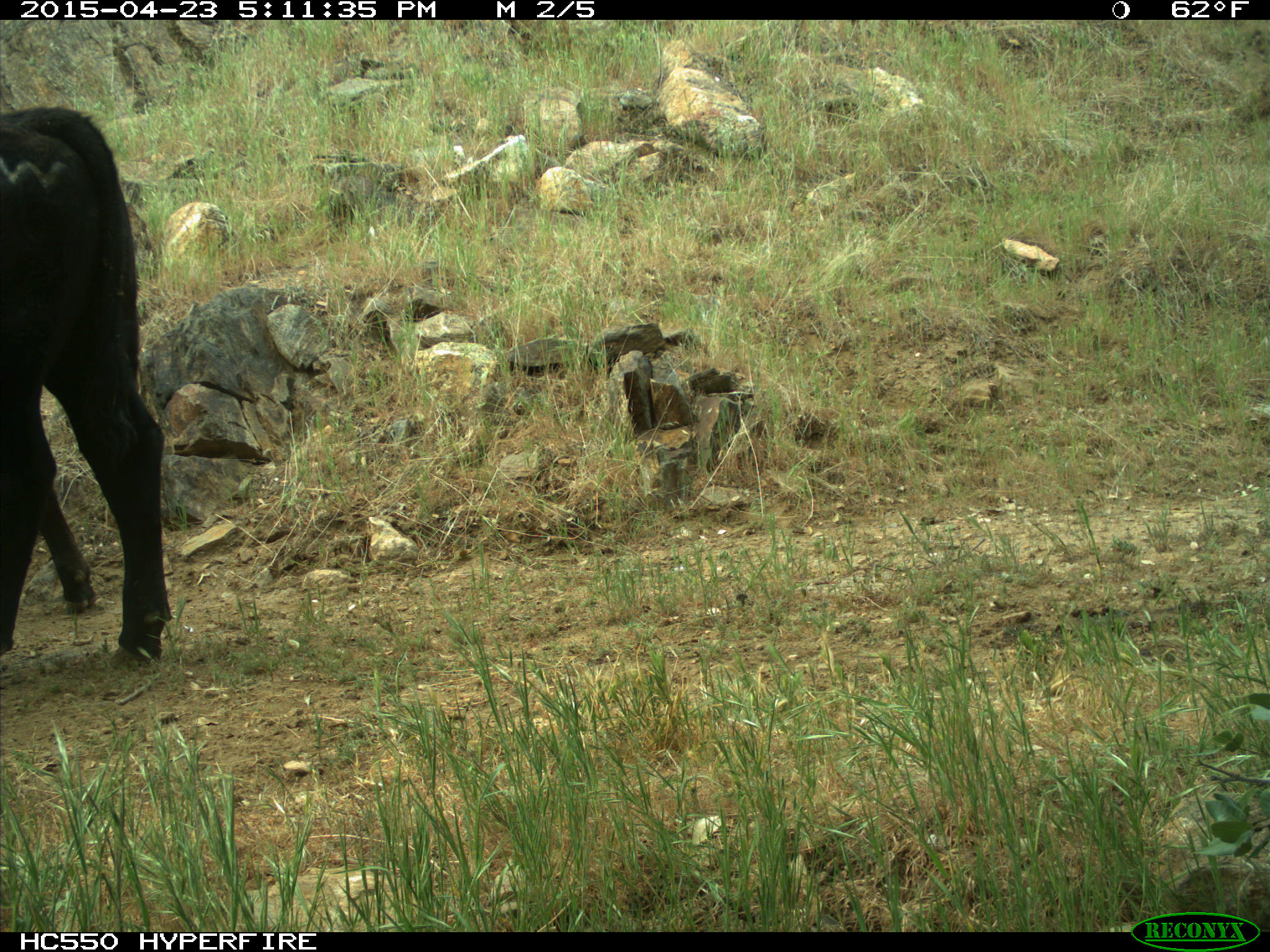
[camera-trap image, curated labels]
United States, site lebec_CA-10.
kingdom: Animalia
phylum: Chordata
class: Mammalia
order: Artiodactyla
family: Bovidae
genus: Bos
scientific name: Bos taurus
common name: domestic cow